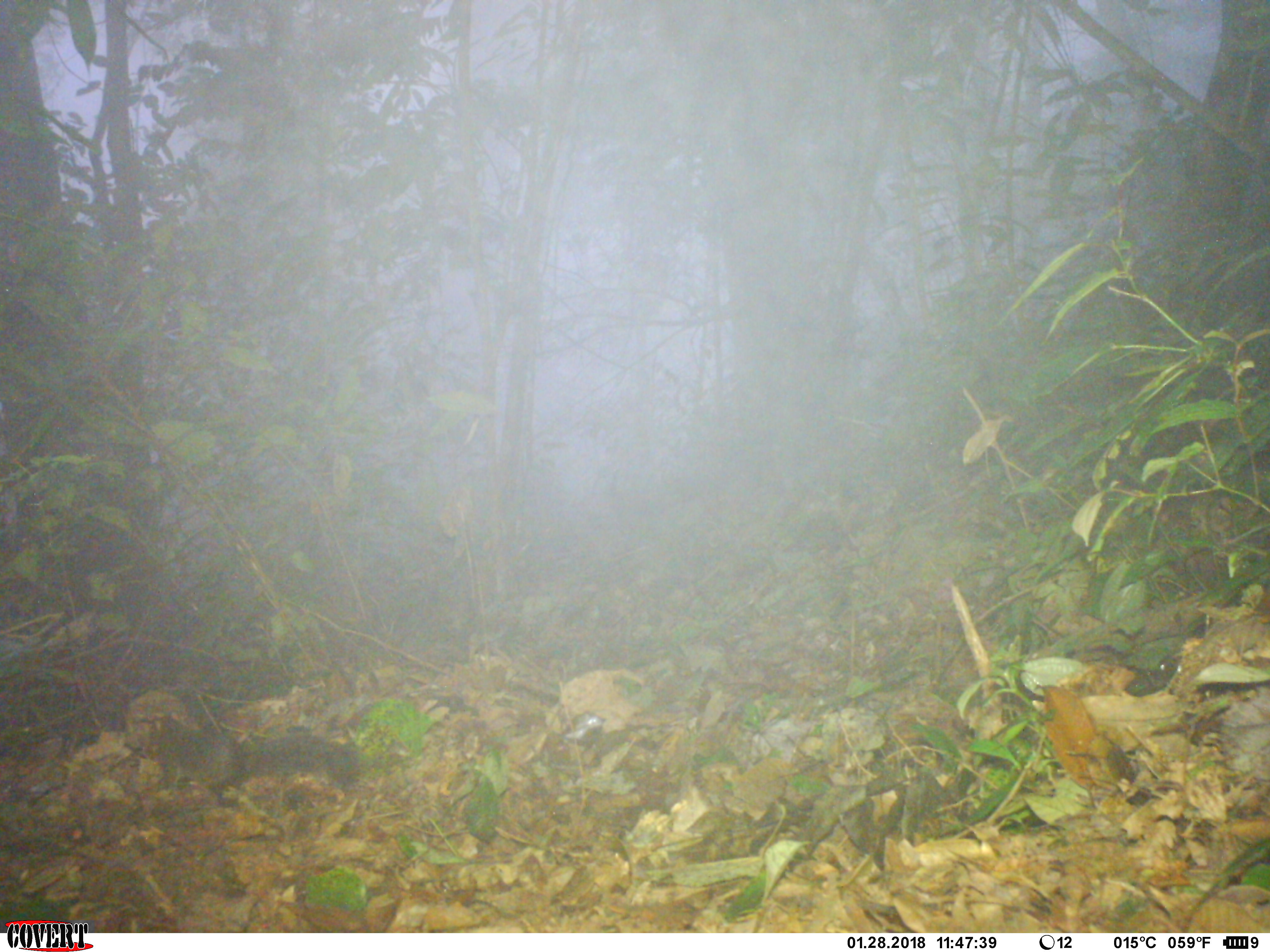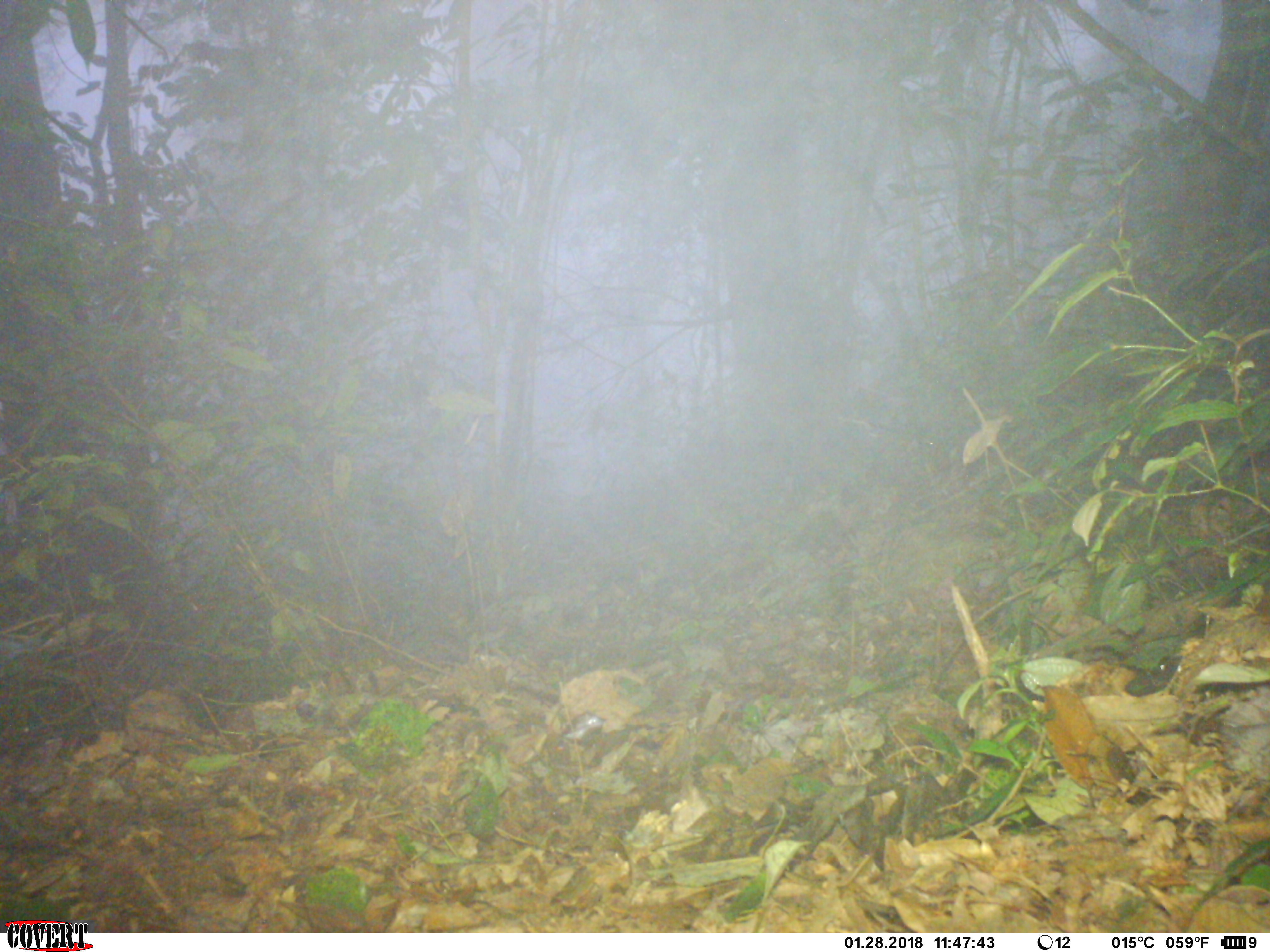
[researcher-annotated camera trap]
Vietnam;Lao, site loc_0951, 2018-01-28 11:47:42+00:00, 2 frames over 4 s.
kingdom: Animalia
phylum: Chordata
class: Mammalia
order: Rodentia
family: Sciuridae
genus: Dremomys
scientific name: Dremomys rufigenis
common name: red-cheeked squirrel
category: red cheeked squirrel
Red cheeked squirrel (red-cheeked squirrel) (Dremomys rufigenis). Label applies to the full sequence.